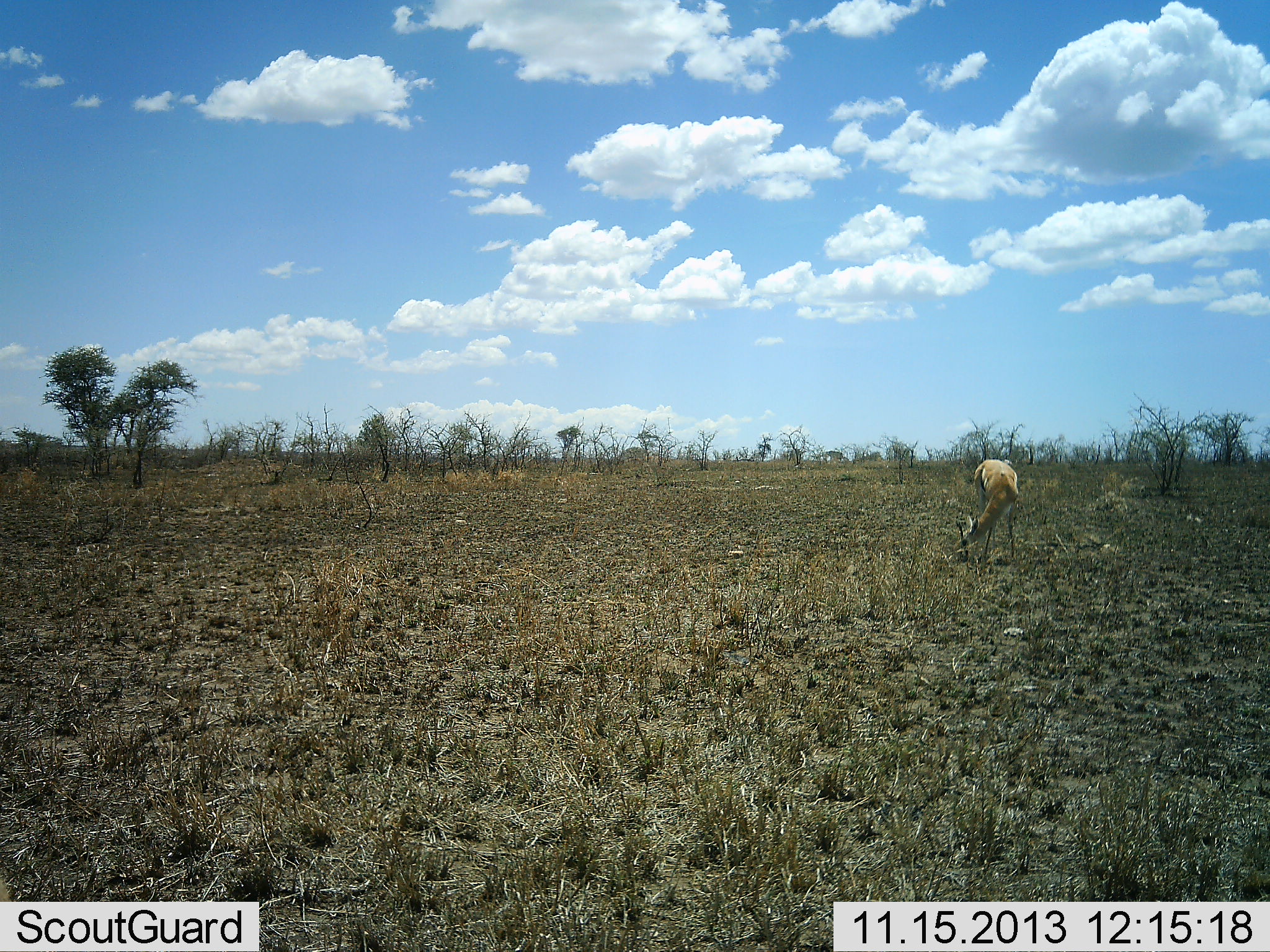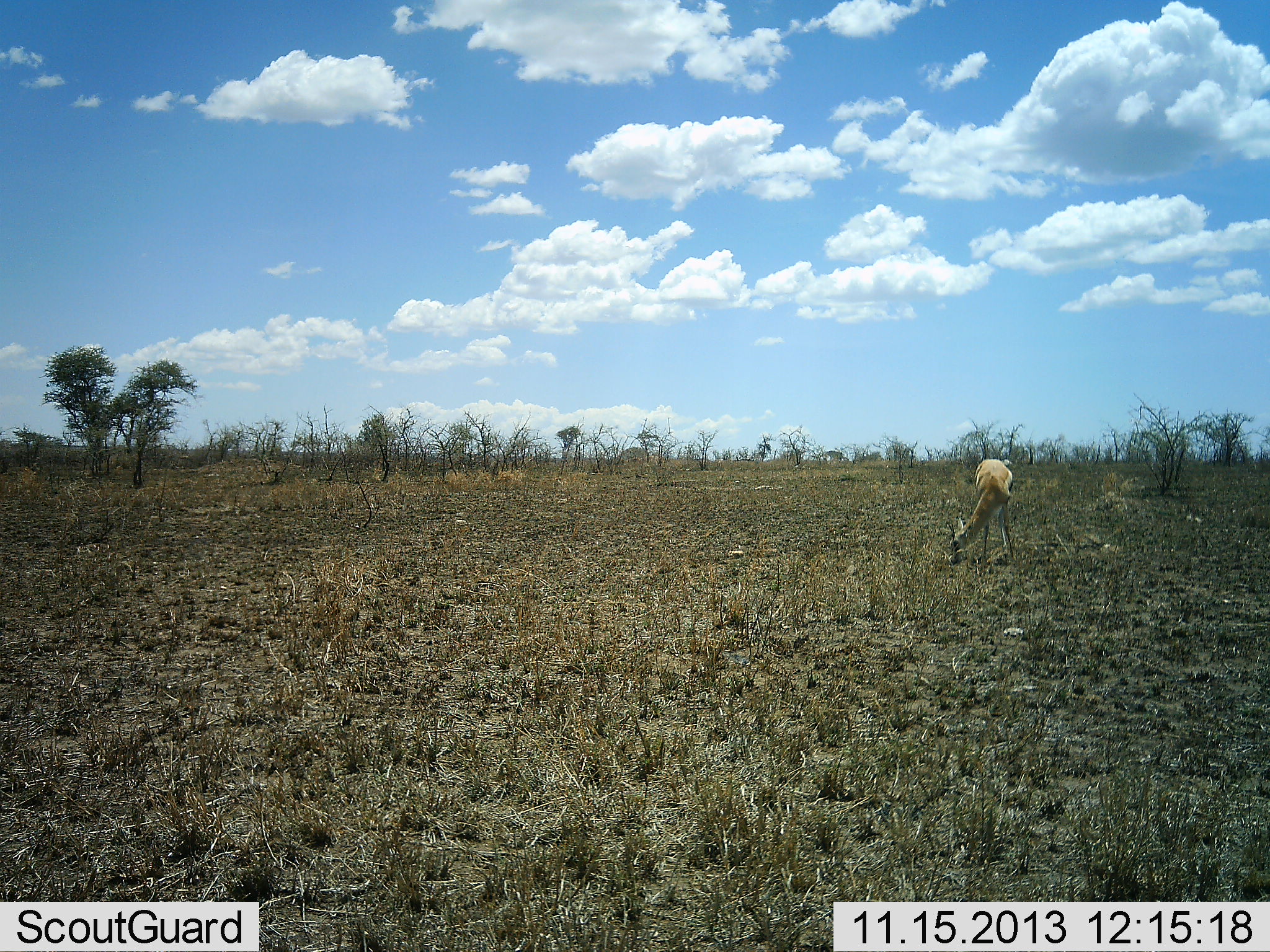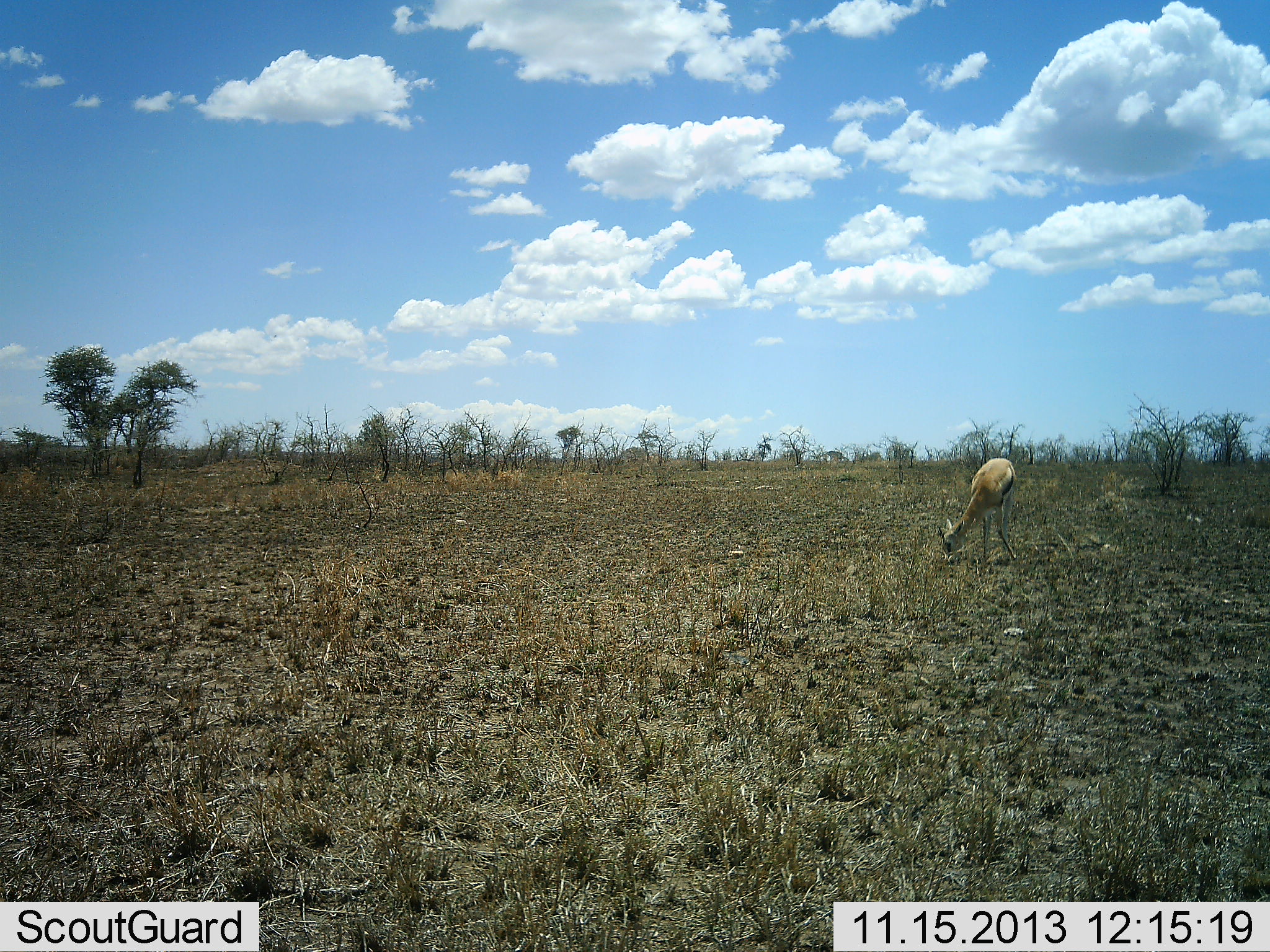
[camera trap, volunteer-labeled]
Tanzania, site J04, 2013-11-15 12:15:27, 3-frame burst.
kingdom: Animalia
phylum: Chordata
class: Mammalia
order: Artiodactyla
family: Bovidae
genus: Eudorcas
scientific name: Eudorcas thomsonii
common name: thomson's gazelle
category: gazellethomsons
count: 1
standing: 18%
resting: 0%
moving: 0%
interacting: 0%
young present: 0%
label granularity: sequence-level